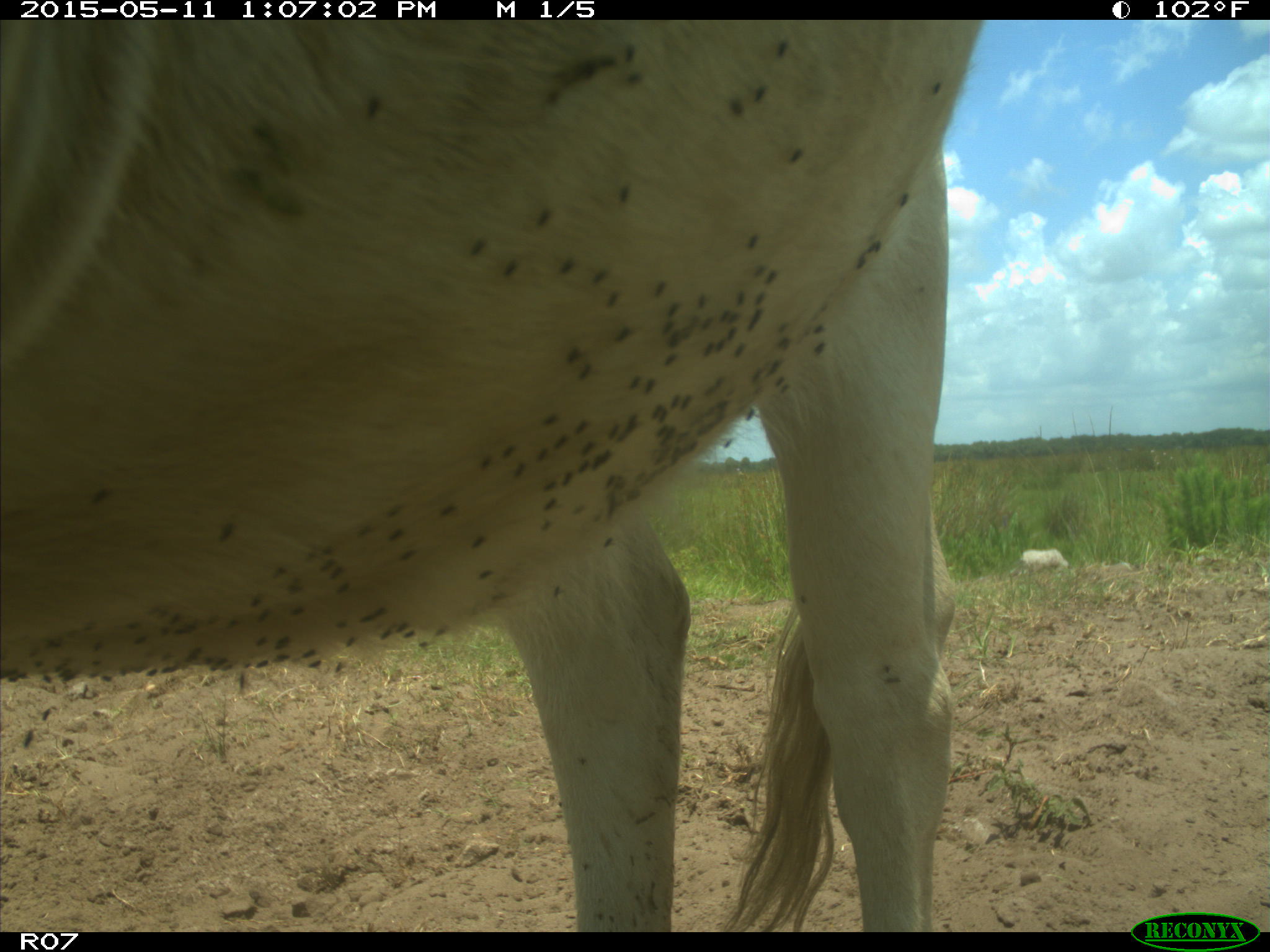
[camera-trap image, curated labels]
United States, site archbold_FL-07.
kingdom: Animalia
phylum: Chordata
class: Mammalia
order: Artiodactyla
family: Bovidae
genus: Bos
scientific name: Bos taurus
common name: domestic cow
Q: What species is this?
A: Bos taurus (domestic cow).